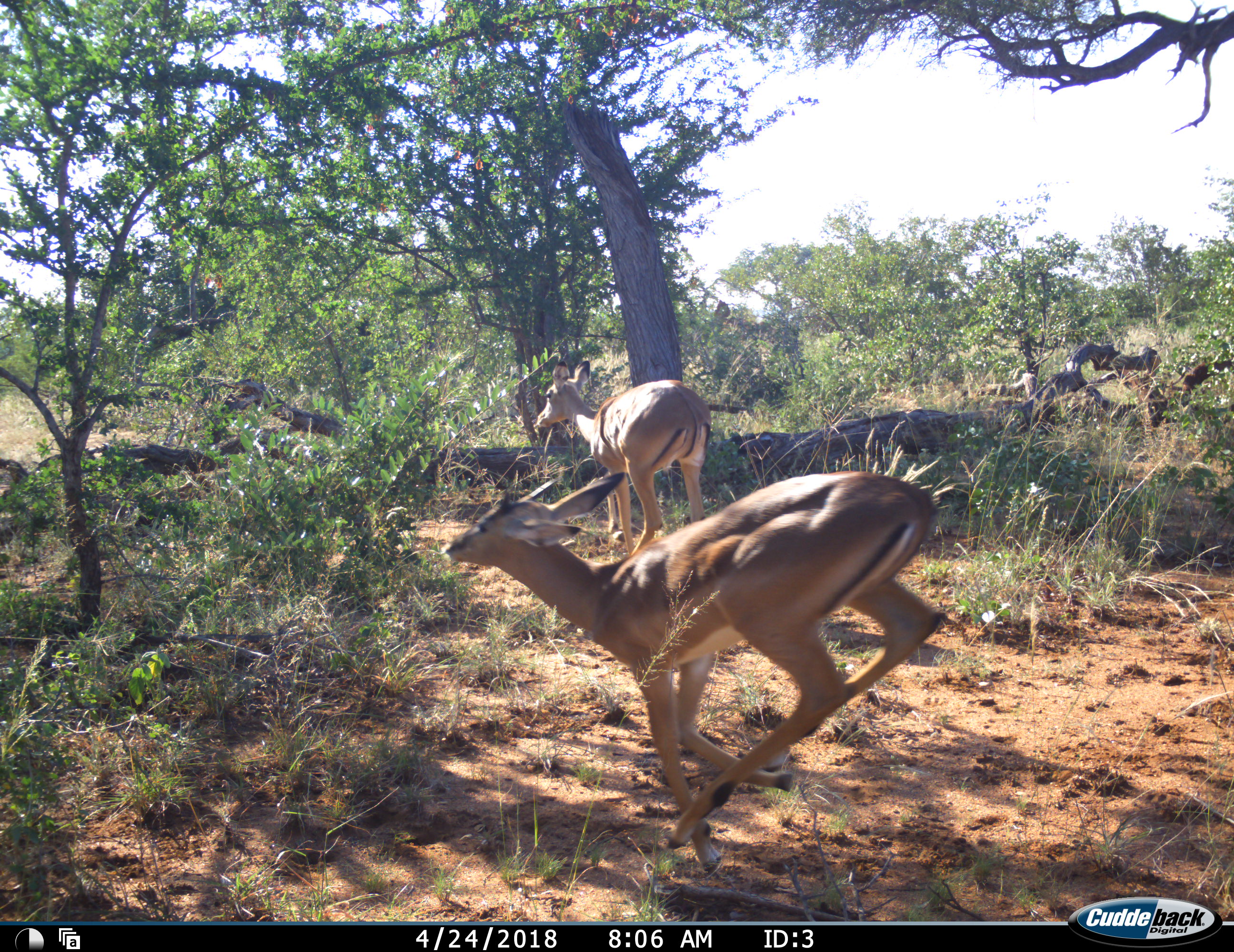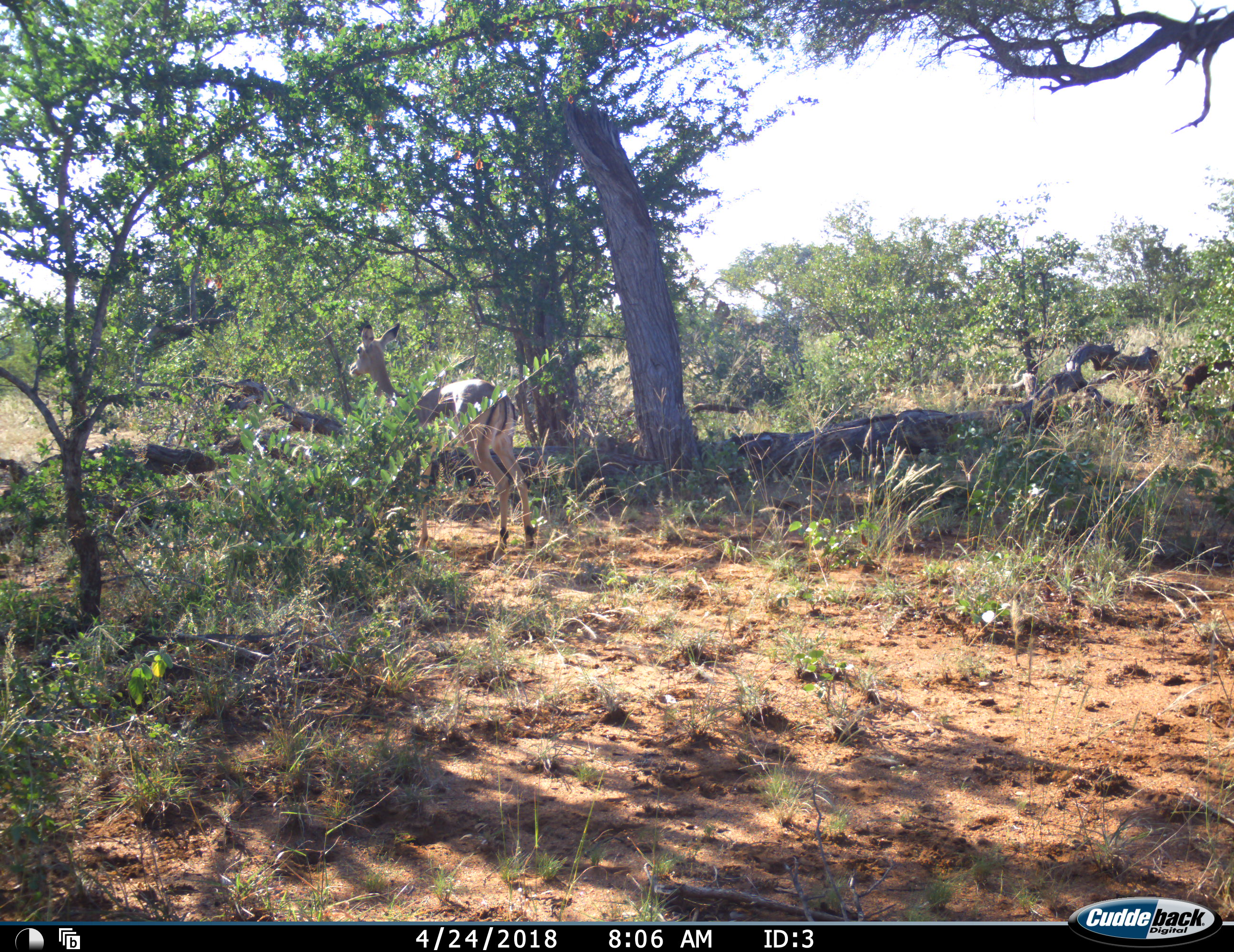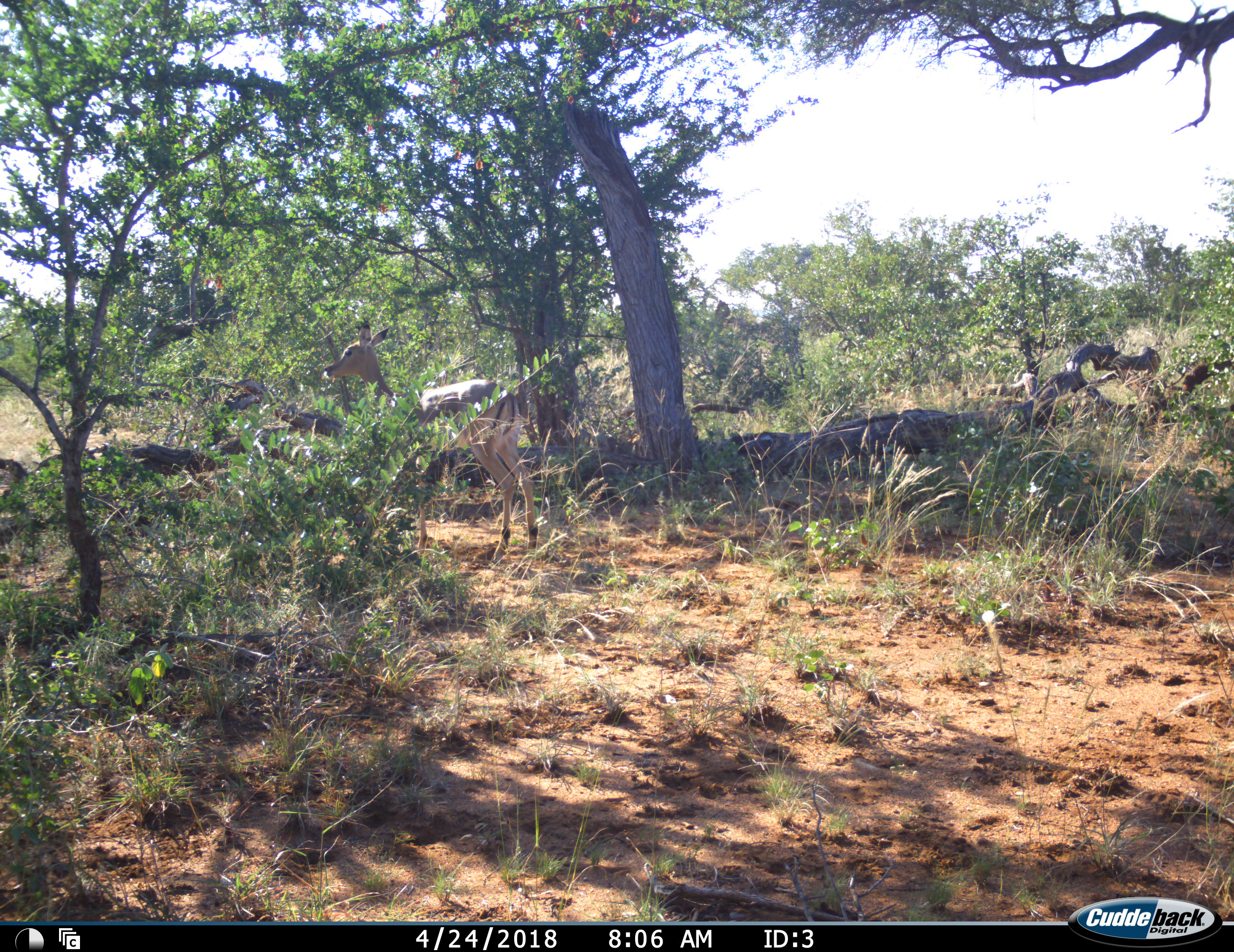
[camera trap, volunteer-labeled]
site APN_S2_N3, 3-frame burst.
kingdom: Animalia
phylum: Chordata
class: Mammalia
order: Artiodactyla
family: Bovidae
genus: Aepyceros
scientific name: Aepyceros melampus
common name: impala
Impala (Aepyceros melampus), count 2. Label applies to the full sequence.